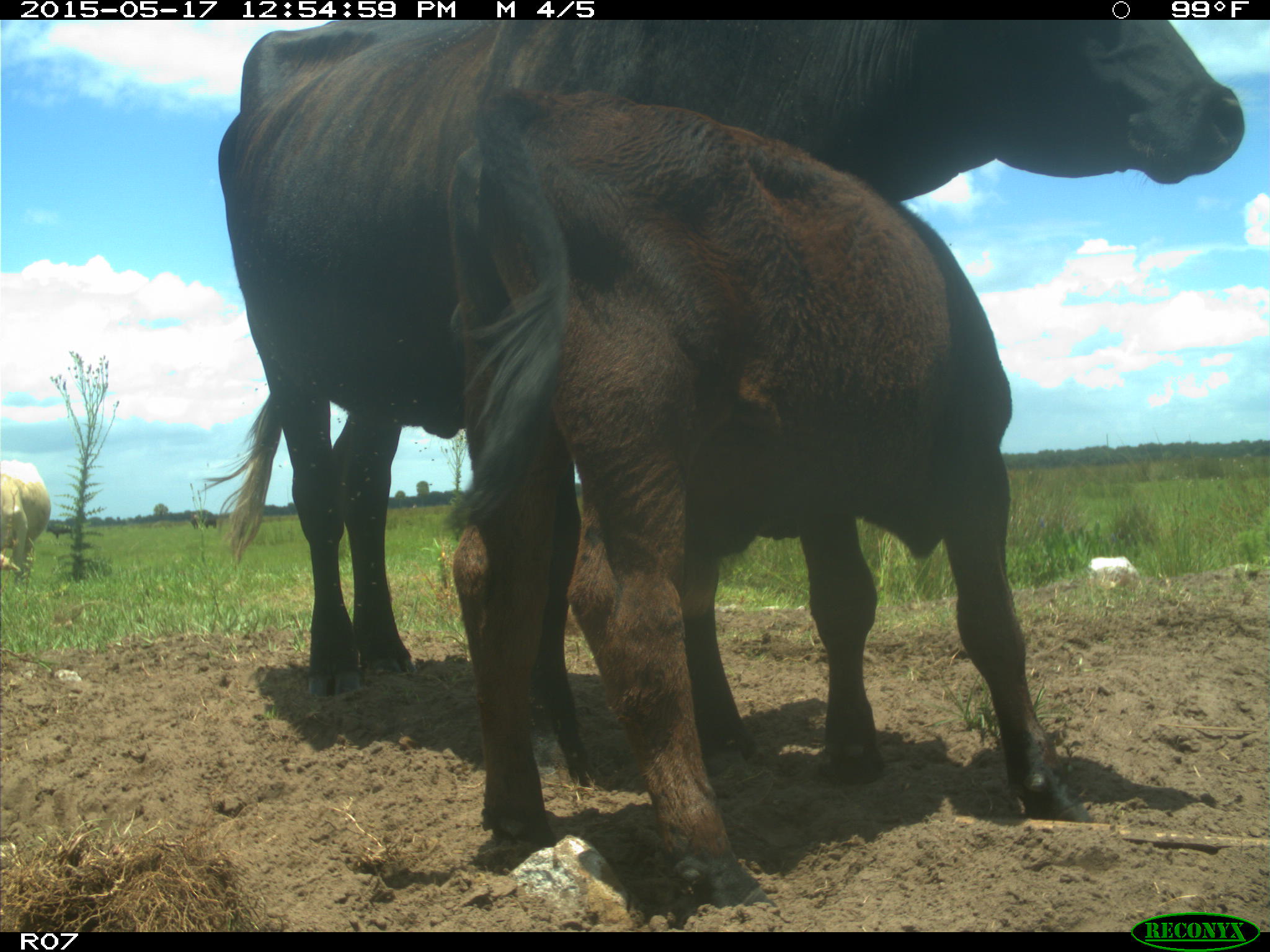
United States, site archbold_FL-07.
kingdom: Animalia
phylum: Chordata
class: Mammalia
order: Artiodactyla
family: Bovidae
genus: Bos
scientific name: Bos taurus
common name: domestic cow